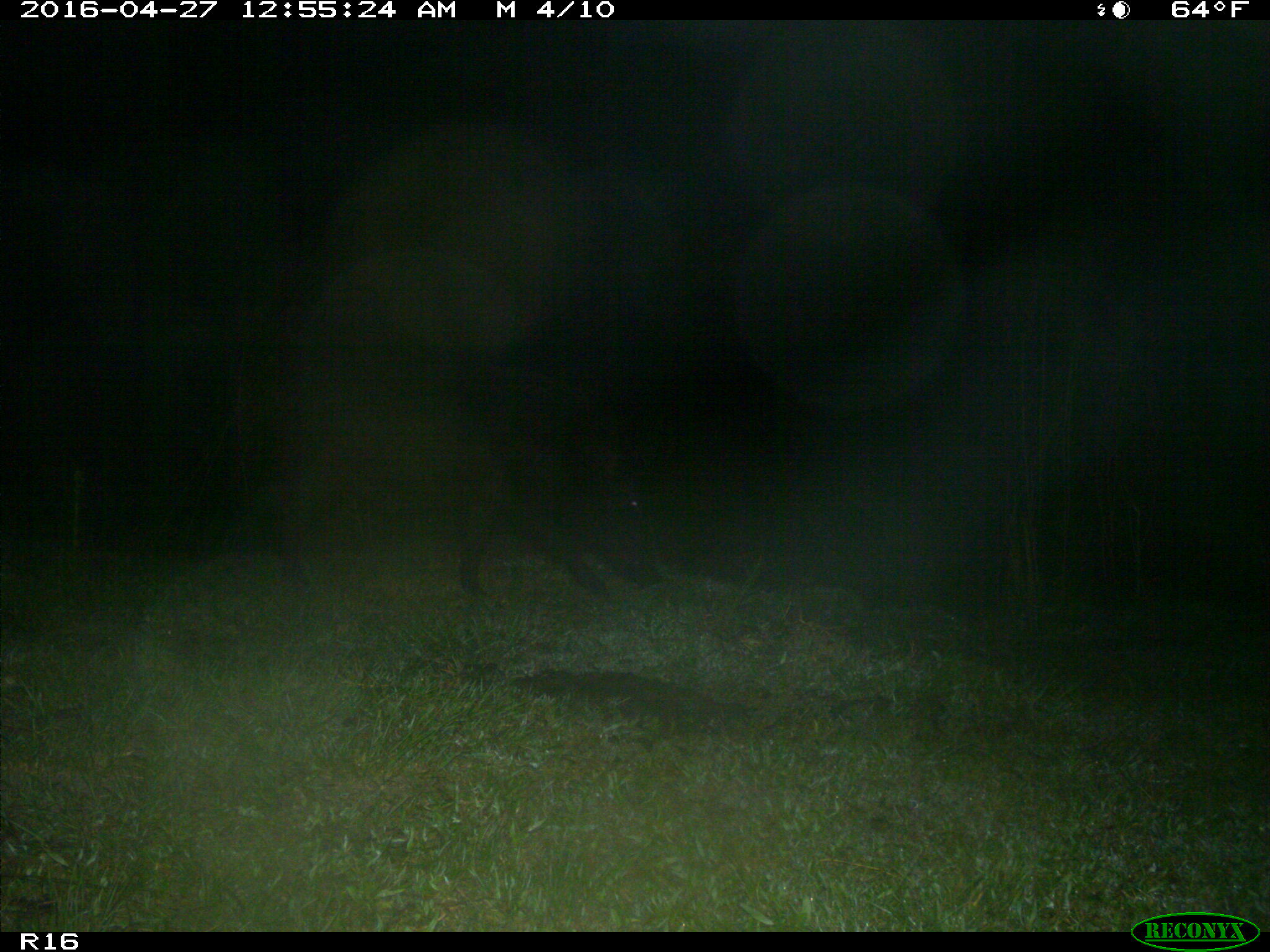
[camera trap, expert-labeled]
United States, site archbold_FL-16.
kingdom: Animalia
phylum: Chordata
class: Mammalia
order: Artiodactyla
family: Suidae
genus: Sus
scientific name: Sus scrofa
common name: wild boar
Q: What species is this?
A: Sus scrofa (wild boar).